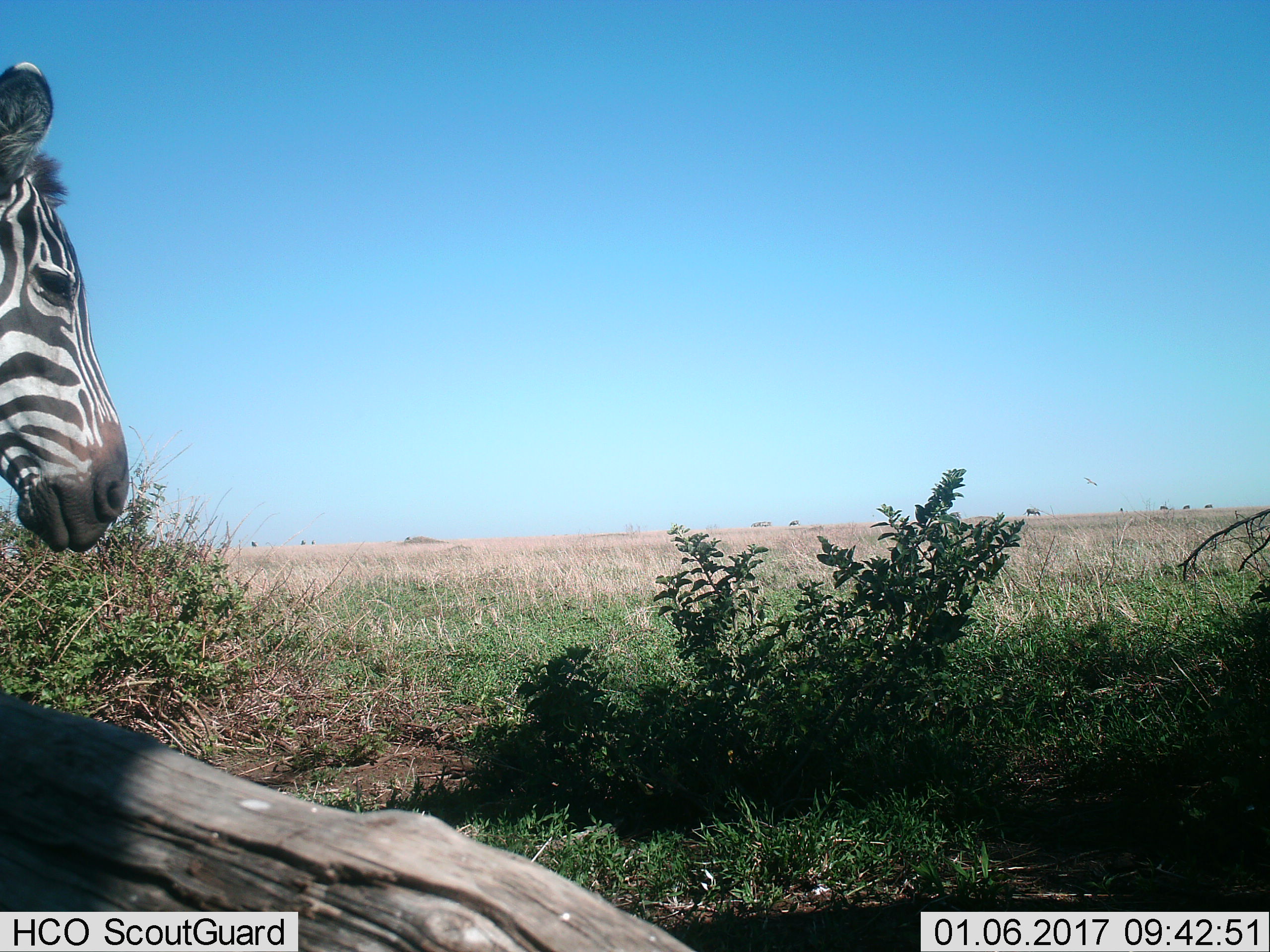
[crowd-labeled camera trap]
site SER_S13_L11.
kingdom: Animalia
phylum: Chordata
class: Mammalia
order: Perissodactyla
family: Equidae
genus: Equus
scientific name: Equus quagga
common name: plains zebra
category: zebraplains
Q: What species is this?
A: Zebraplains (plains zebra) (Equus quagga).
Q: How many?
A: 1.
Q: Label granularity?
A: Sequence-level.